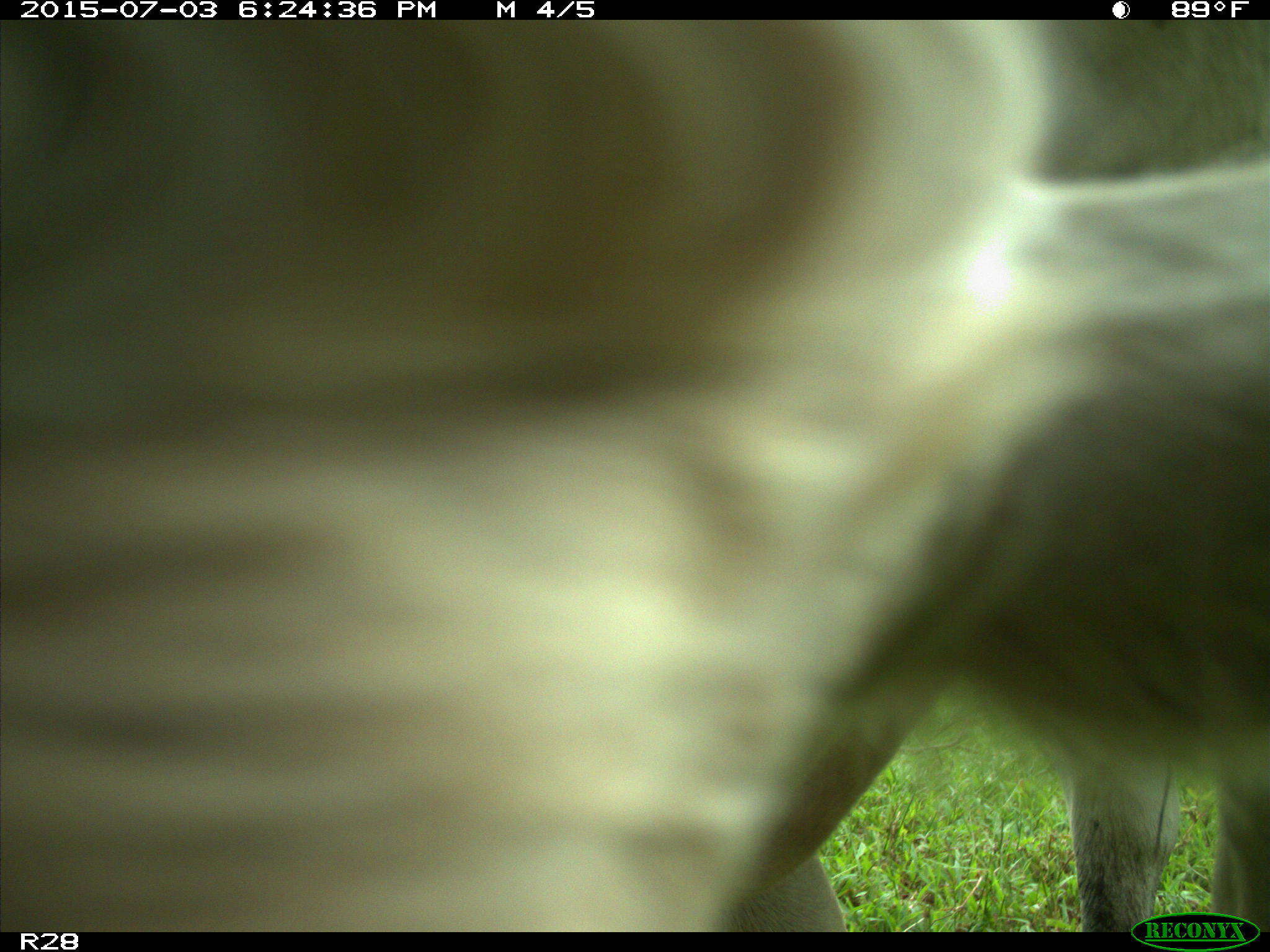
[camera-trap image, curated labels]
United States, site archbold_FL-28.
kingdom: Animalia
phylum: Chordata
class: Mammalia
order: Artiodactyla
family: Bovidae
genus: Bos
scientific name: Bos taurus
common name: domestic cow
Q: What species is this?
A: Bos taurus (domestic cow).